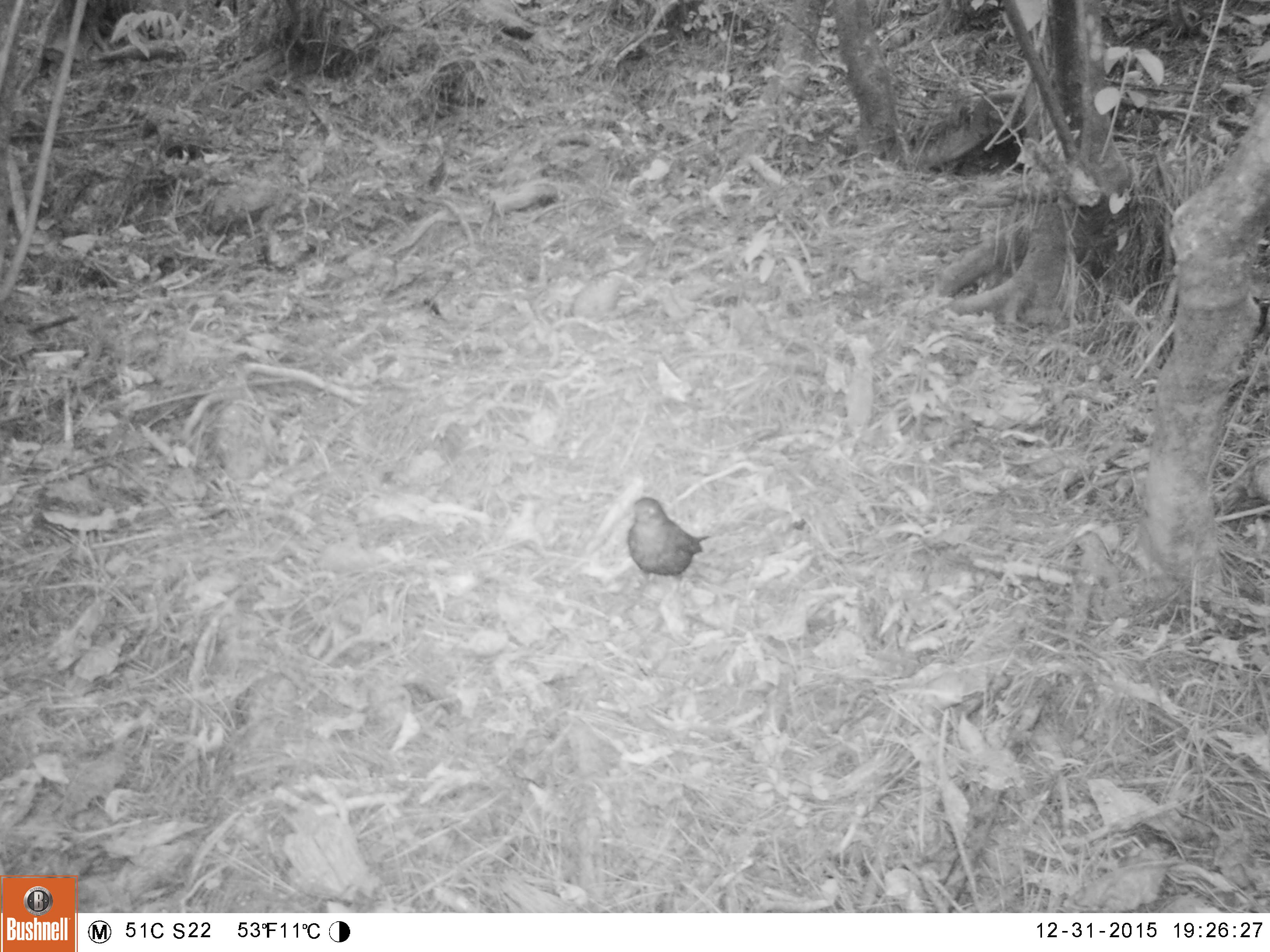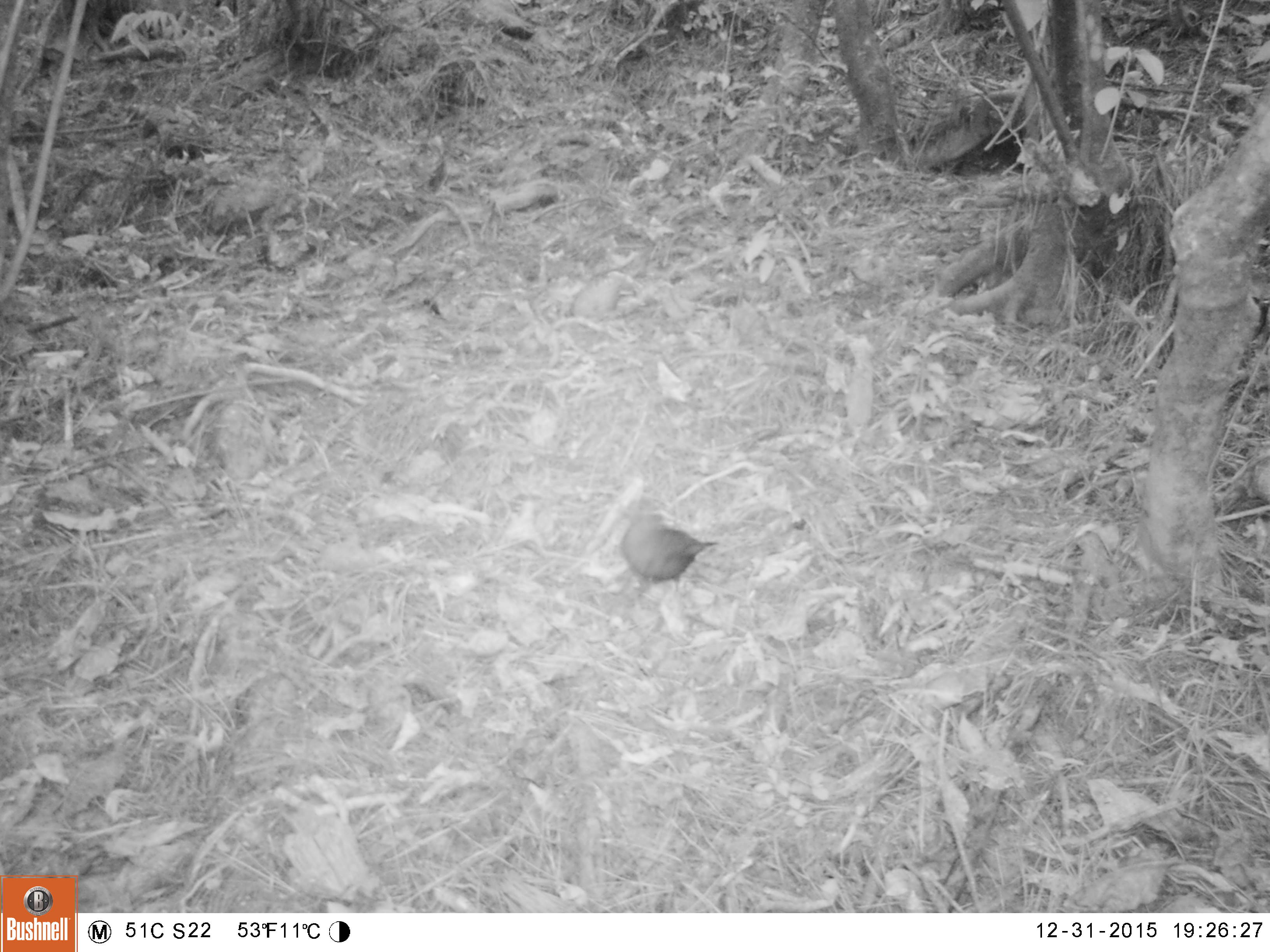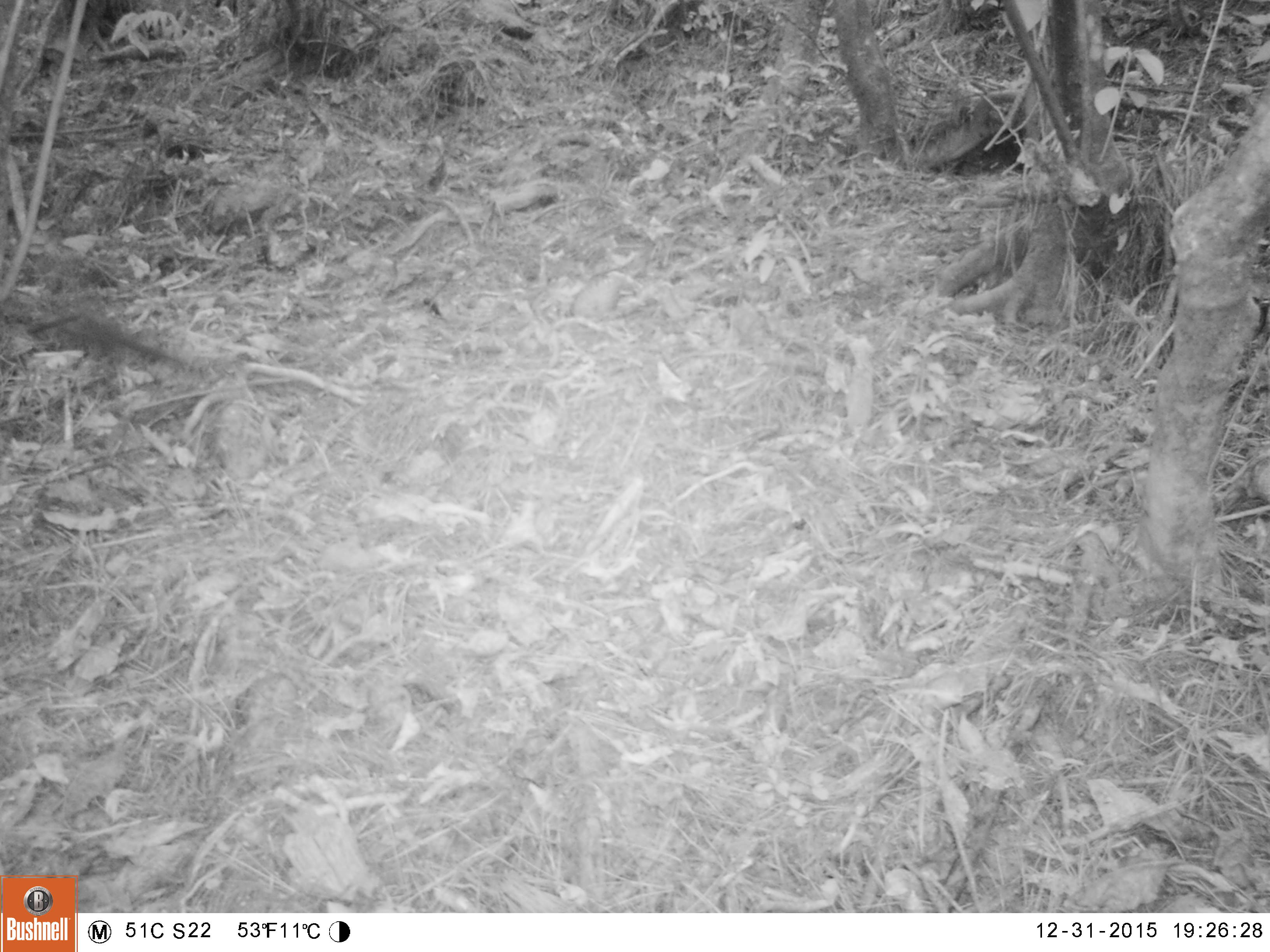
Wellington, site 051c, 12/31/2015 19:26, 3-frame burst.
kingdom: Animalia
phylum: Chordata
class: Aves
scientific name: Aves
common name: bird